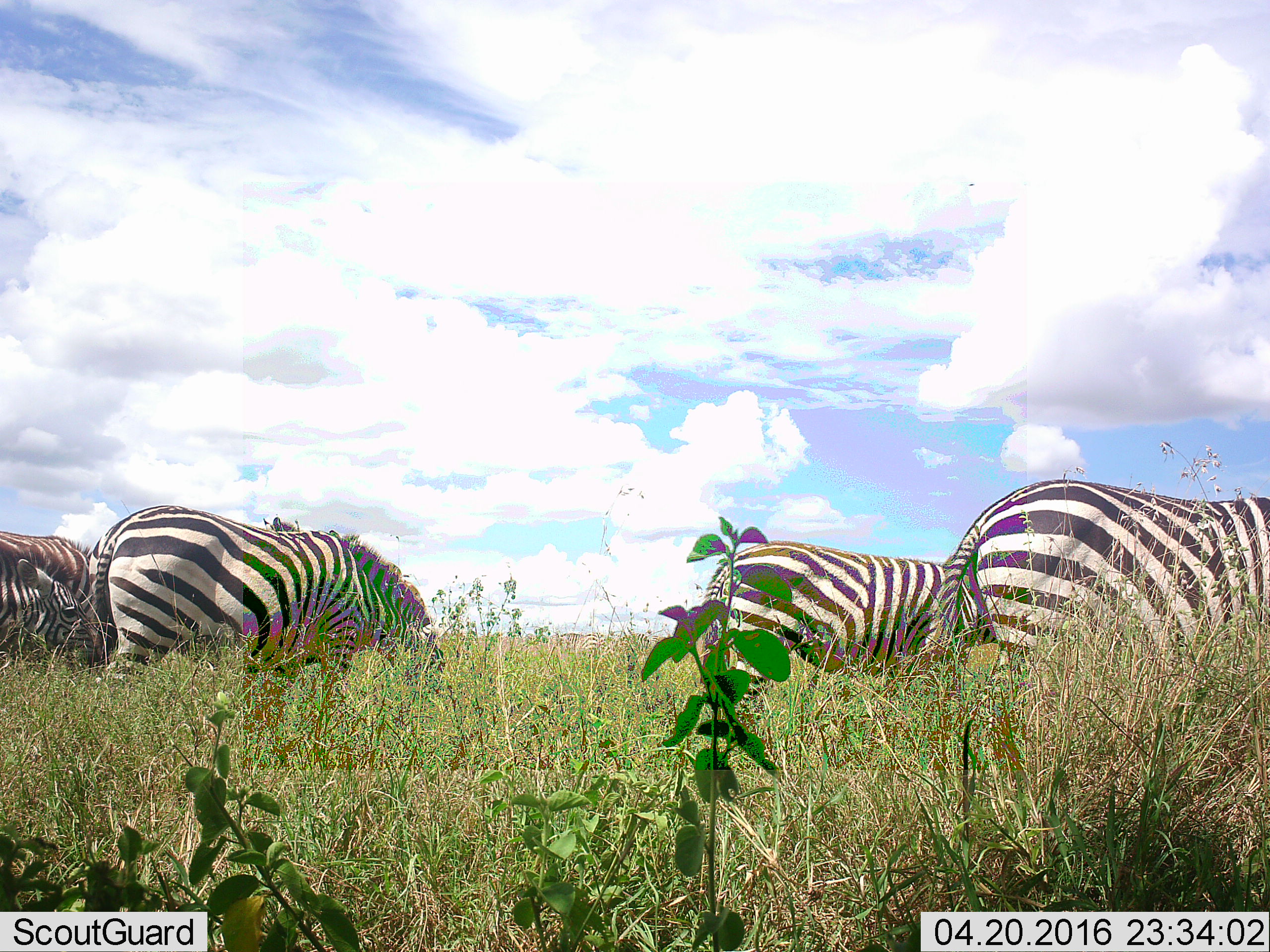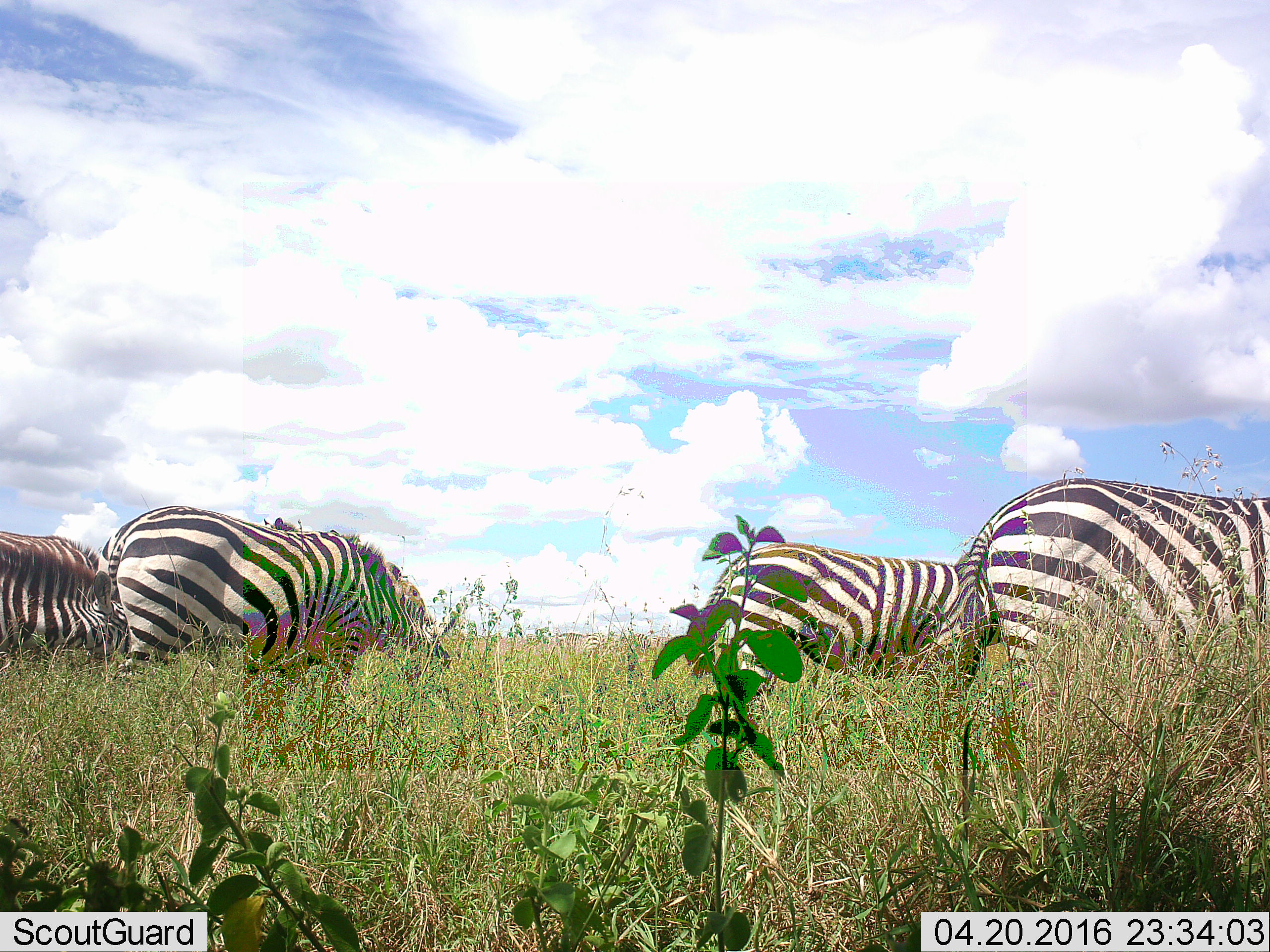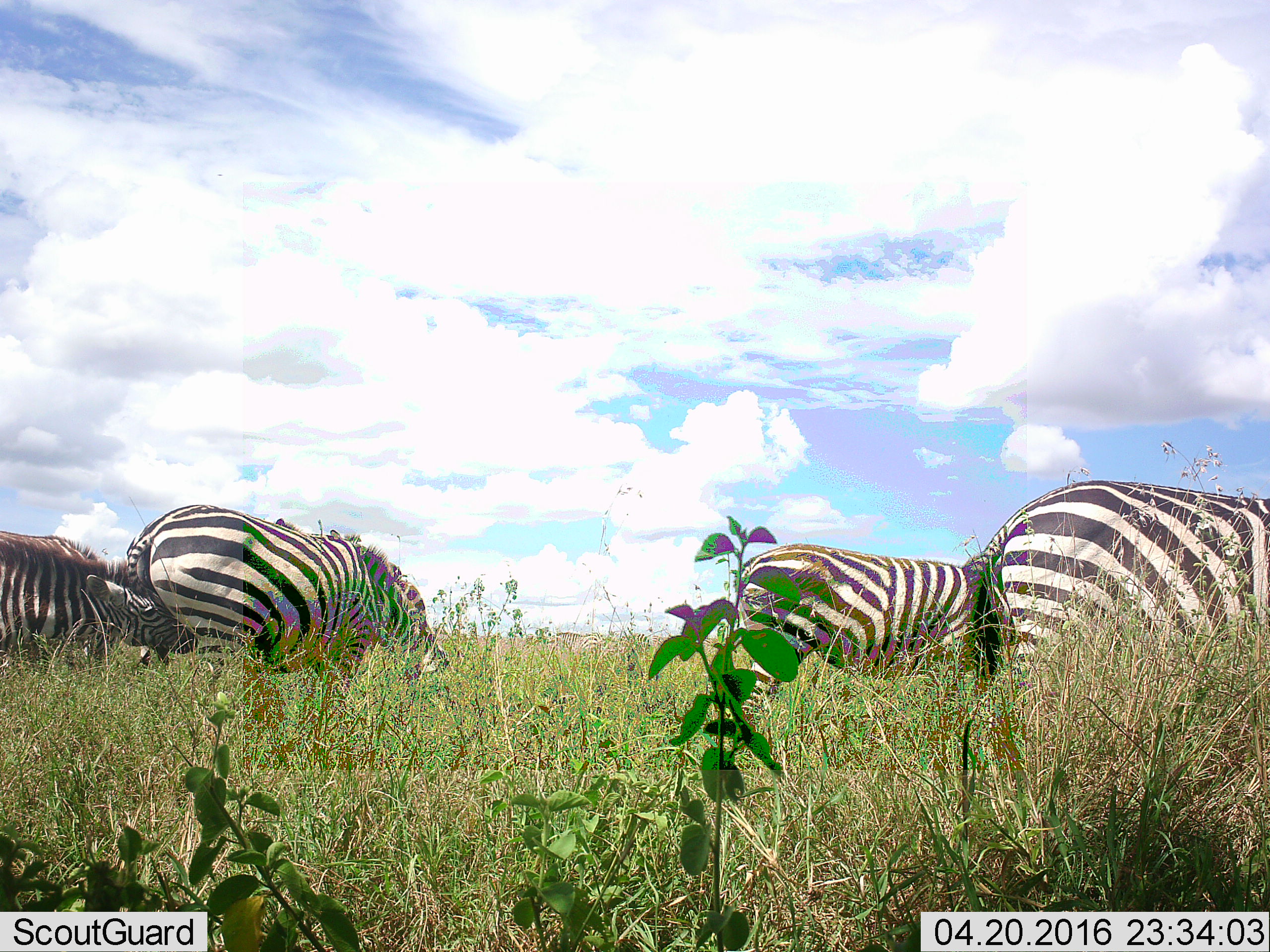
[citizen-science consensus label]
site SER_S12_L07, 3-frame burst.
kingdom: Animalia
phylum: Chordata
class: Mammalia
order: Perissodactyla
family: Equidae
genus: Equus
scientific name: Equus quagga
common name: plains zebra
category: zebraplains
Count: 5.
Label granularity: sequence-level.